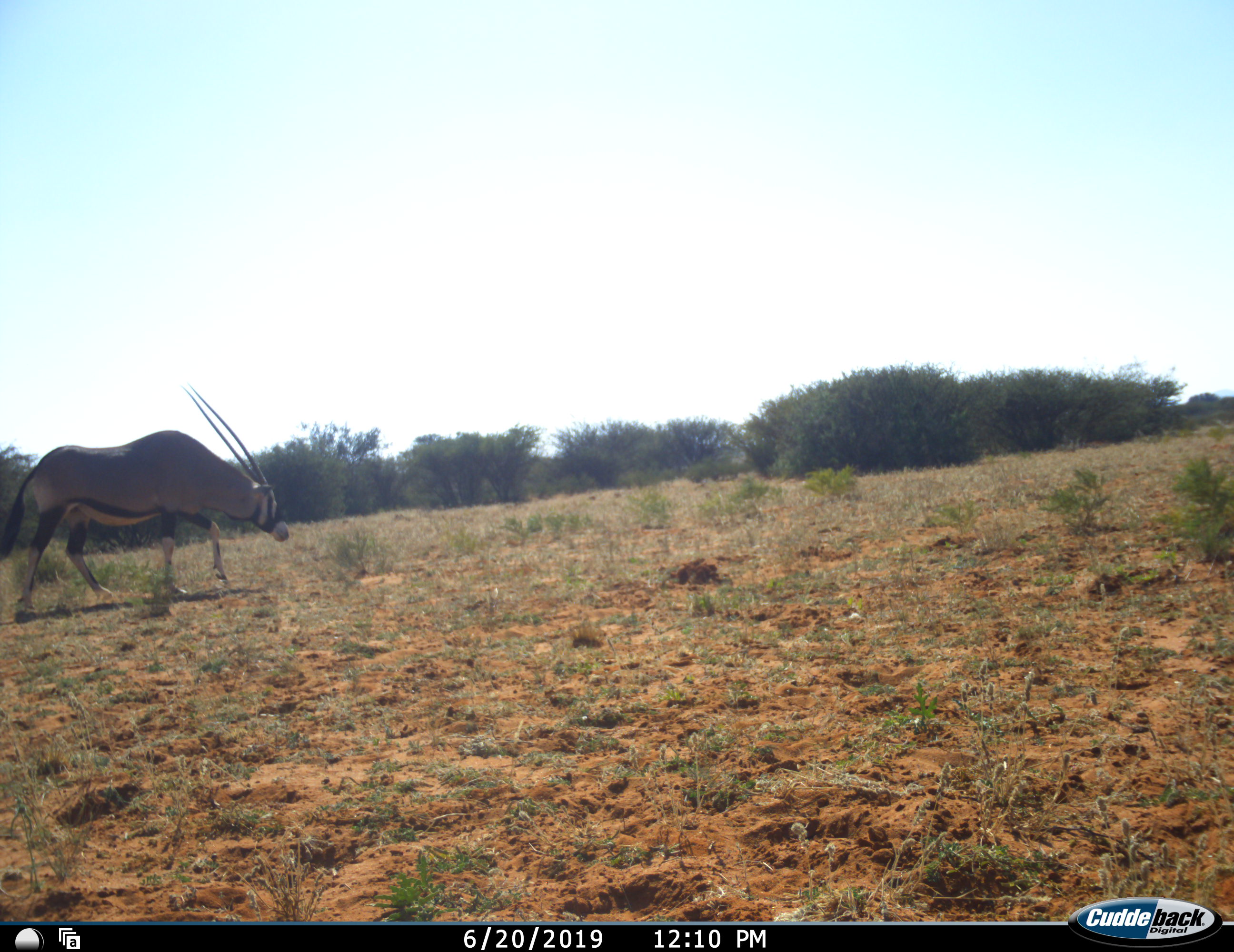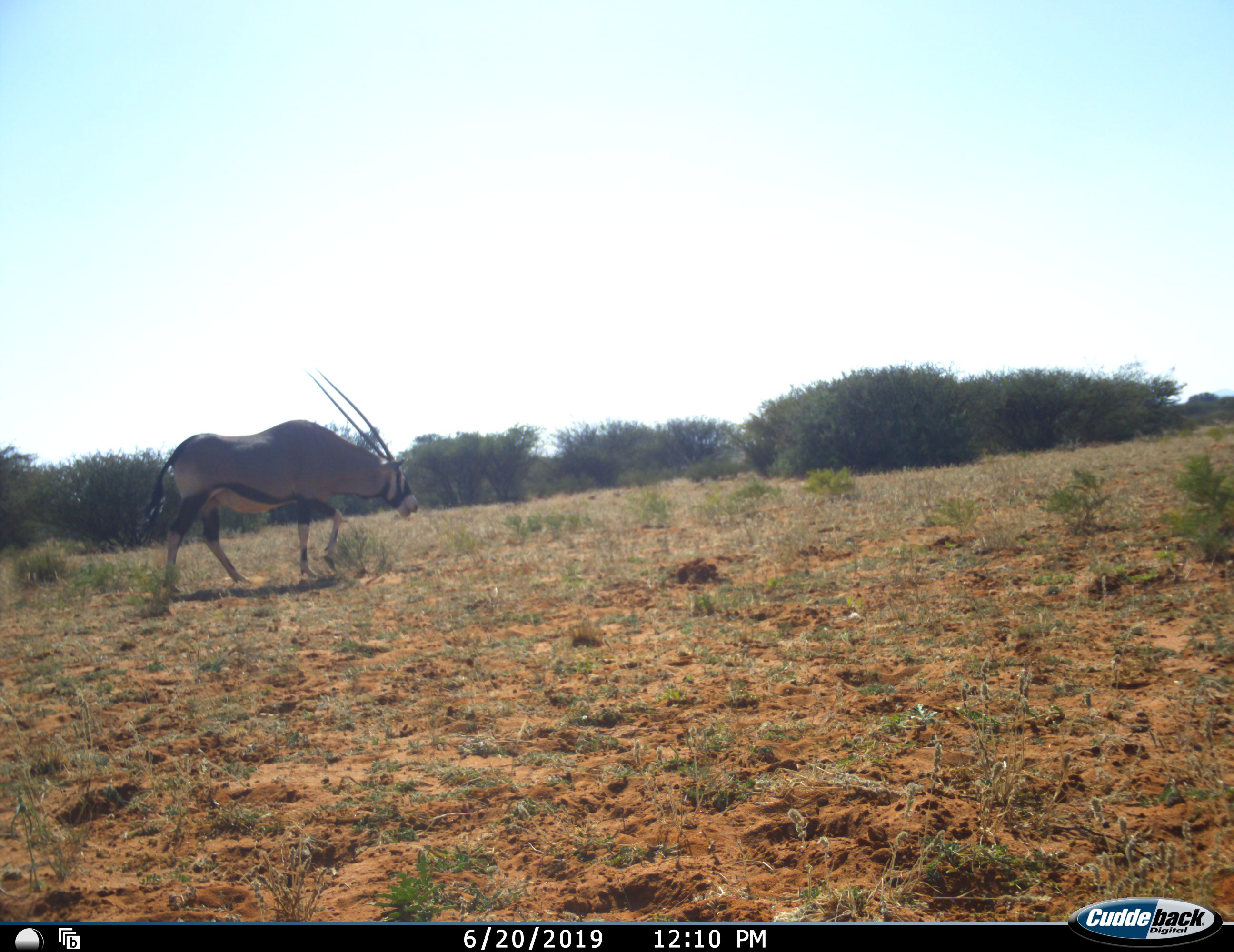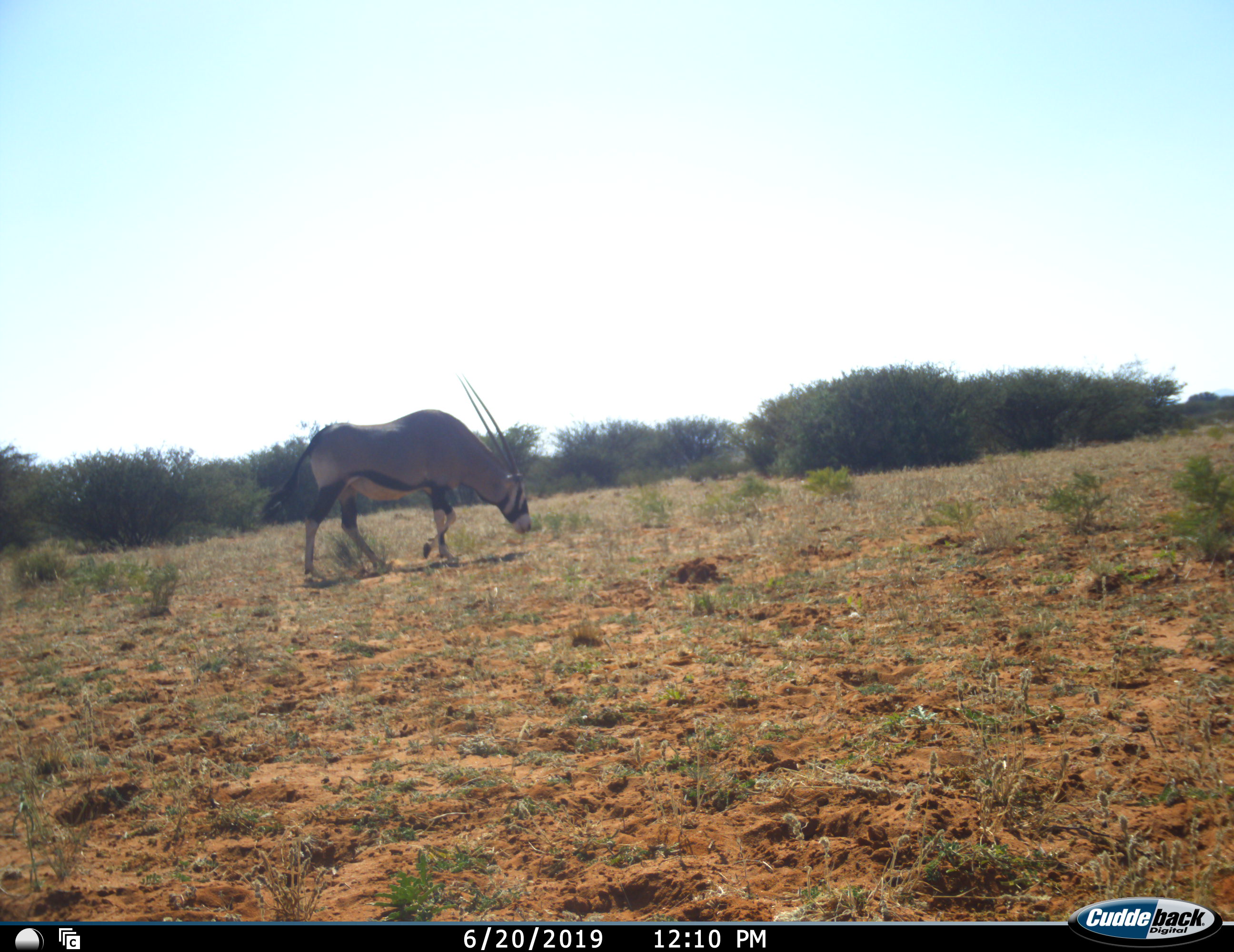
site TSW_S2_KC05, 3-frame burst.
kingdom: Animalia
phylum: Chordata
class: Mammalia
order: Artiodactyla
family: Bovidae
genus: Oryx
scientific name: Oryx gazella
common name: gemsbok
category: oryx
Oryx (gemsbok) (Oryx gazella), count 1. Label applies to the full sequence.